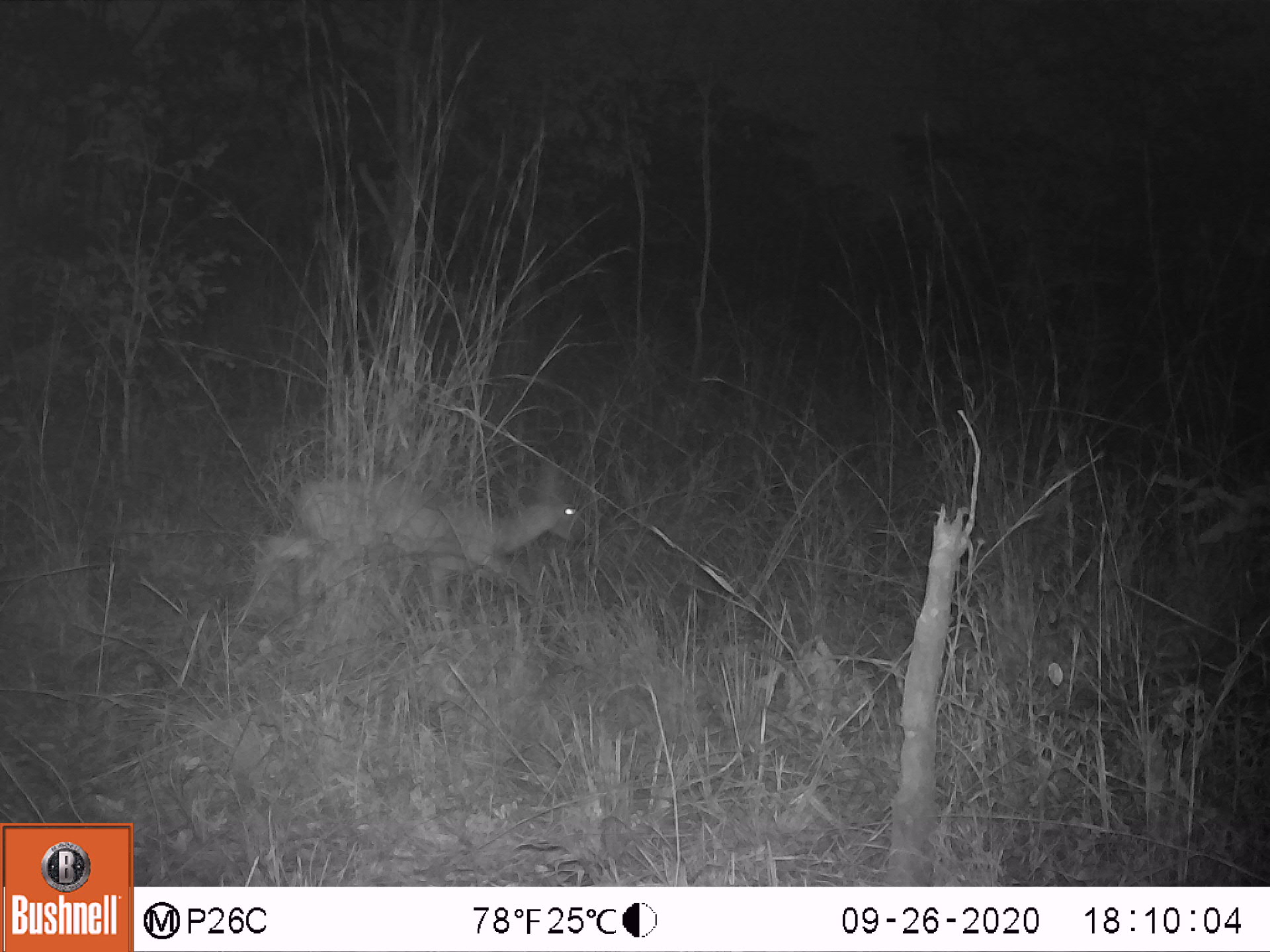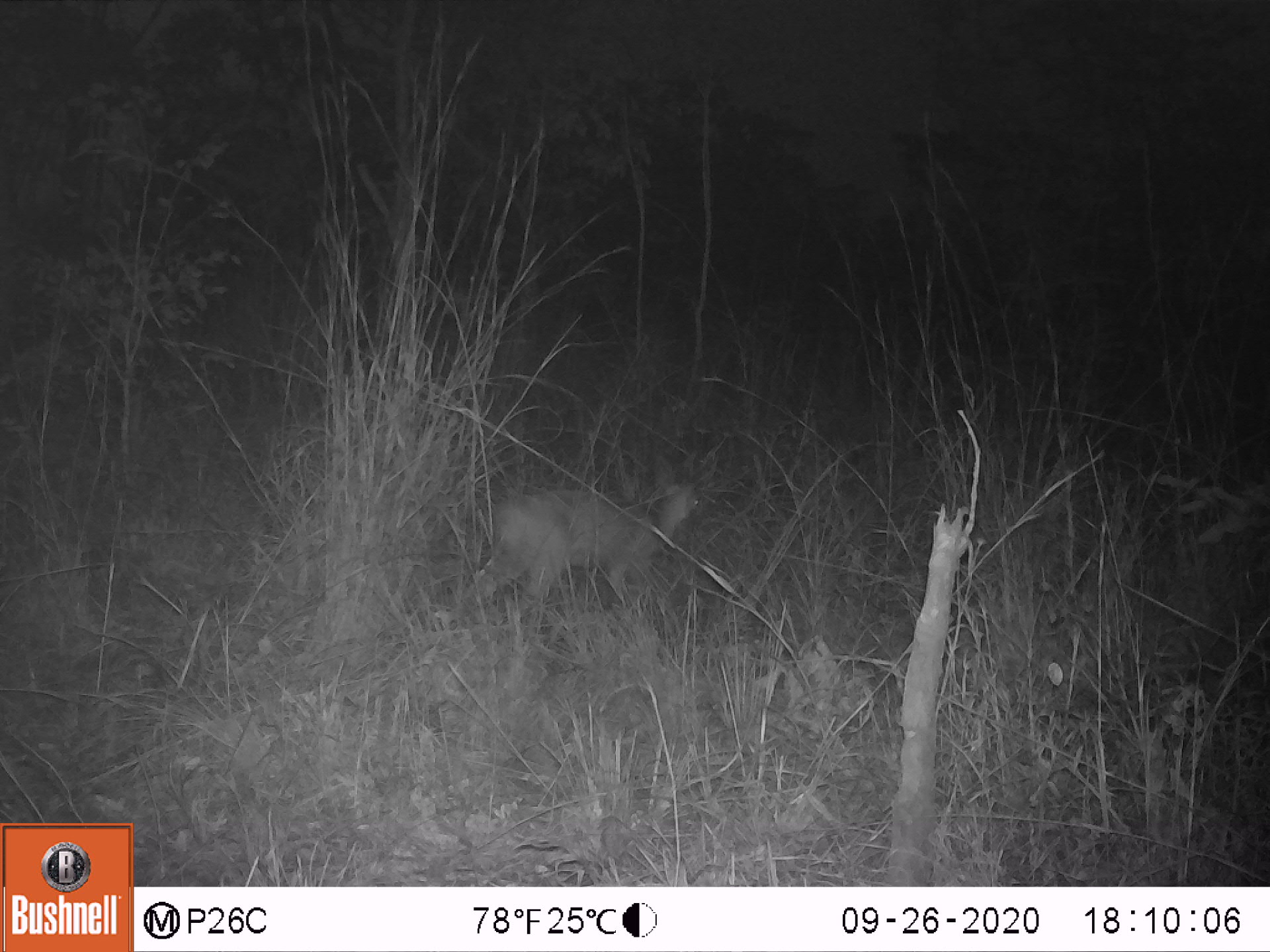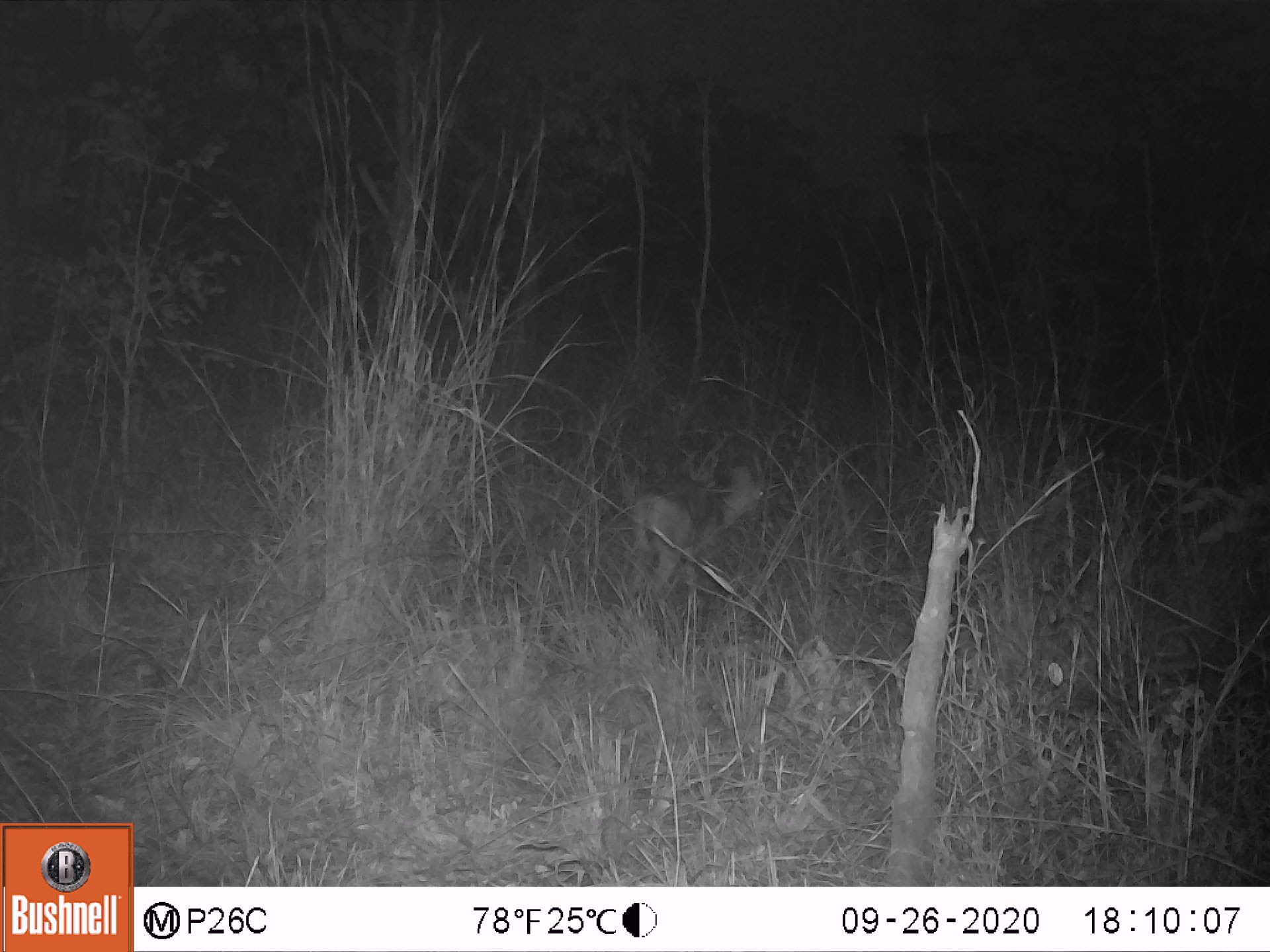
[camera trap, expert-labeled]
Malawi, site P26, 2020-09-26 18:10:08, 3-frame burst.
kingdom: Animalia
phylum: Chordata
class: Mammalia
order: Artiodactyla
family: Bovidae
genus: Sylvicapra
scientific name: Sylvicapra grimmia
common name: common duiker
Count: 1.